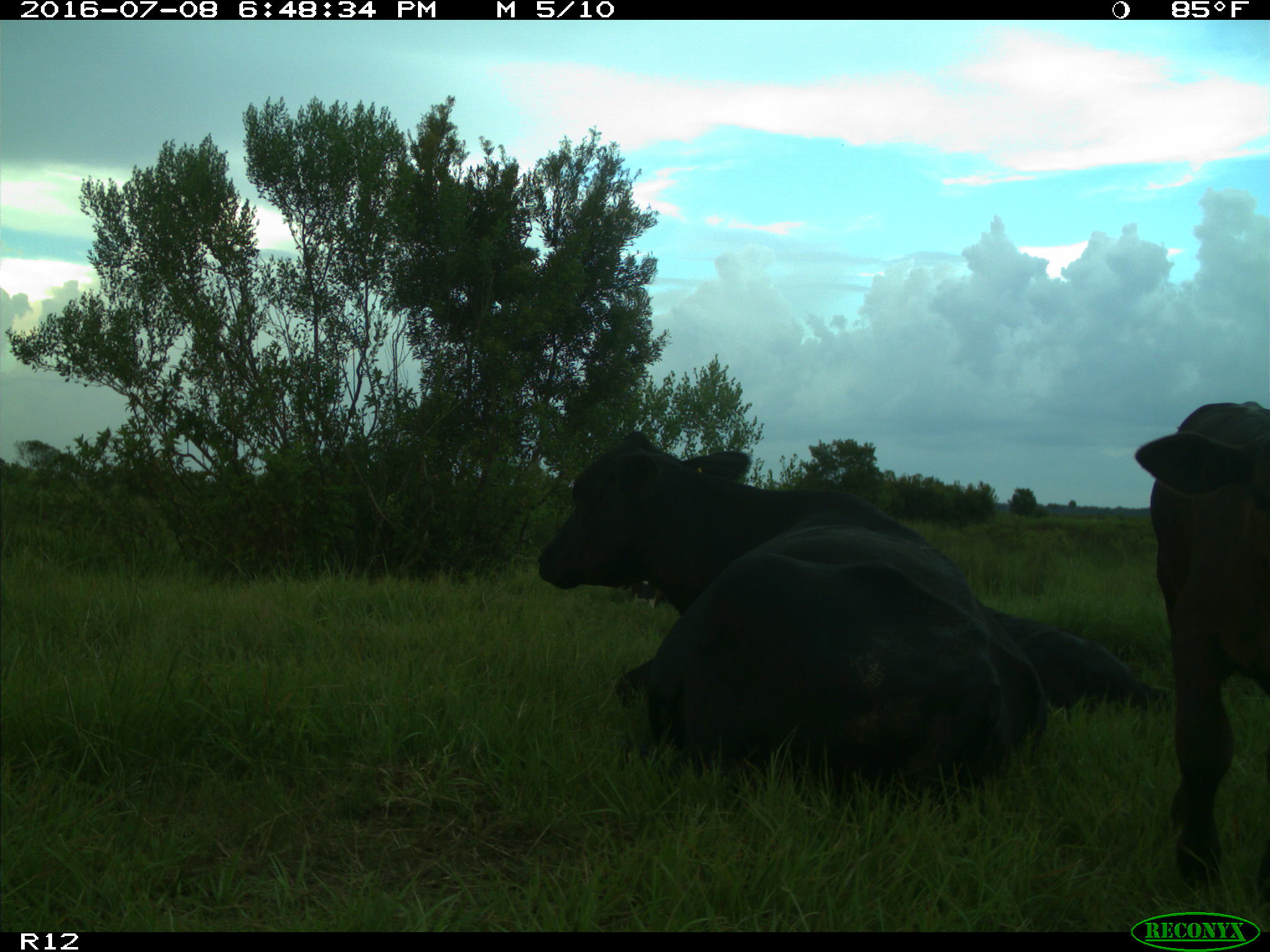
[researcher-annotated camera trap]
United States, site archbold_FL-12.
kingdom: Animalia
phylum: Chordata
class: Mammalia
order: Artiodactyla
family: Bovidae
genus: Bos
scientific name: Bos taurus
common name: domestic cow